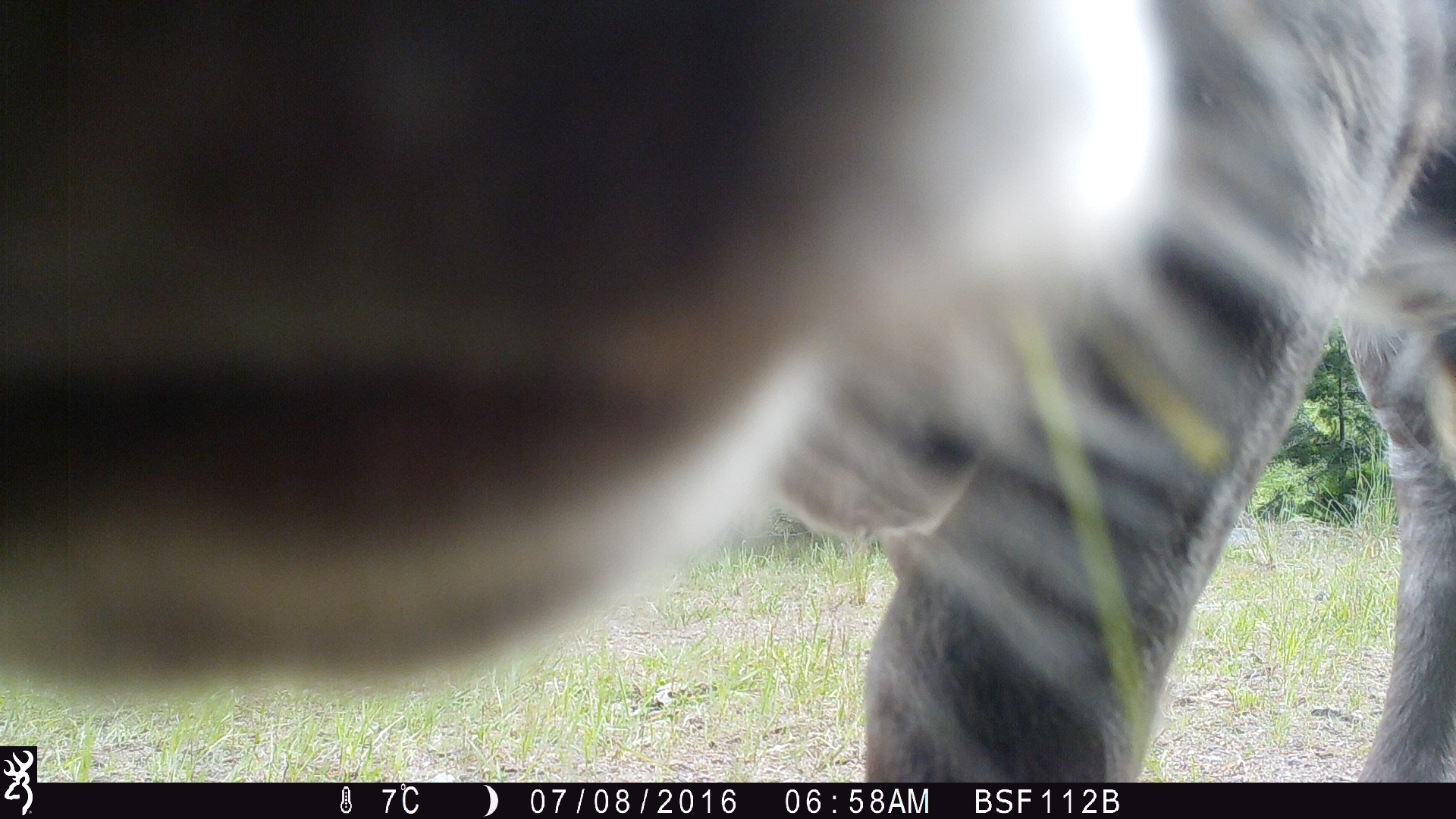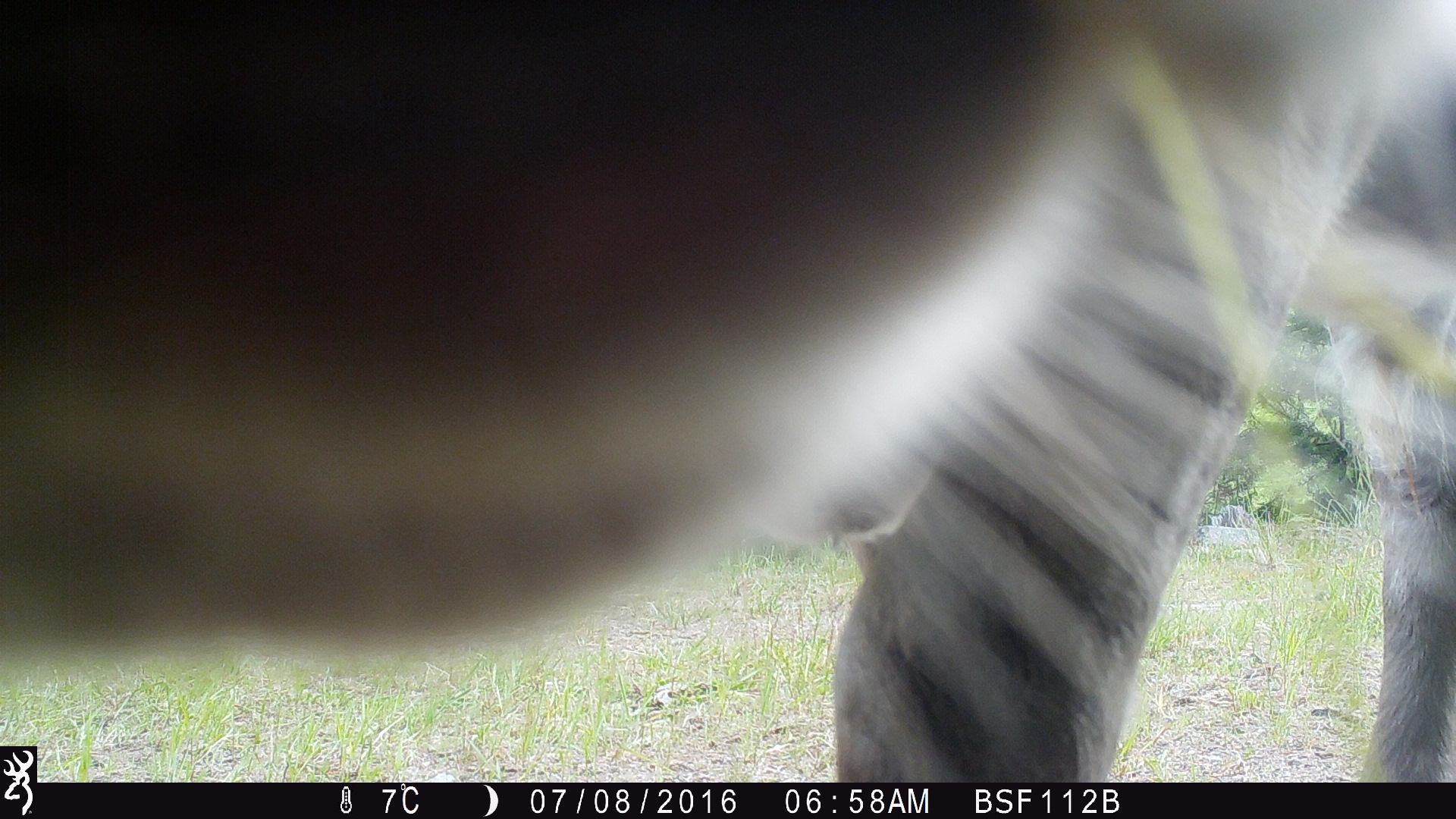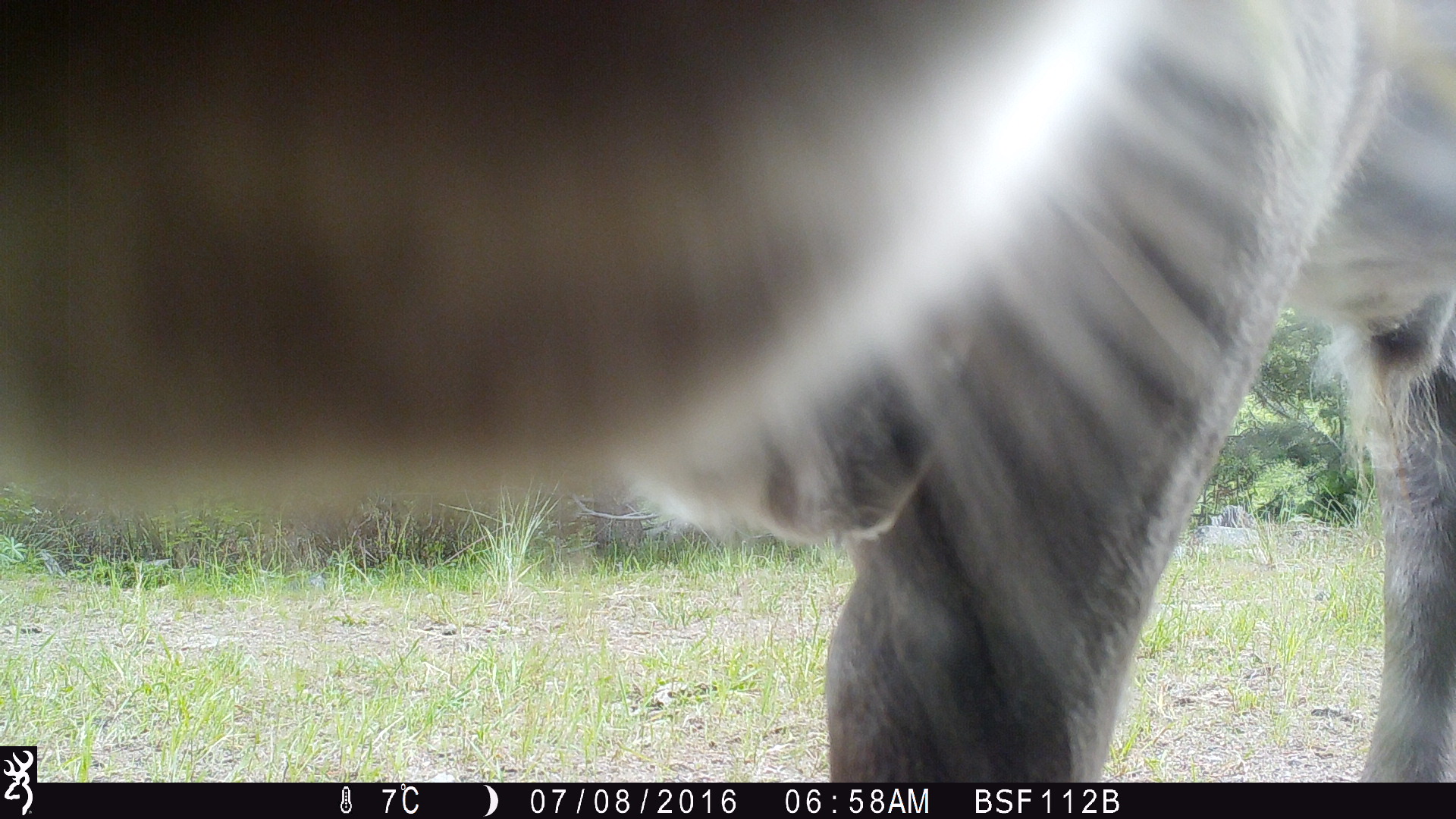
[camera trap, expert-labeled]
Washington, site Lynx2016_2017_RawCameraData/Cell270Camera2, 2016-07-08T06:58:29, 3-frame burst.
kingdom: Animalia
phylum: Chordata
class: Mammalia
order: Artiodactyla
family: Bovidae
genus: Bos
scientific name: Bos taurus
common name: domestic cattle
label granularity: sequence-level